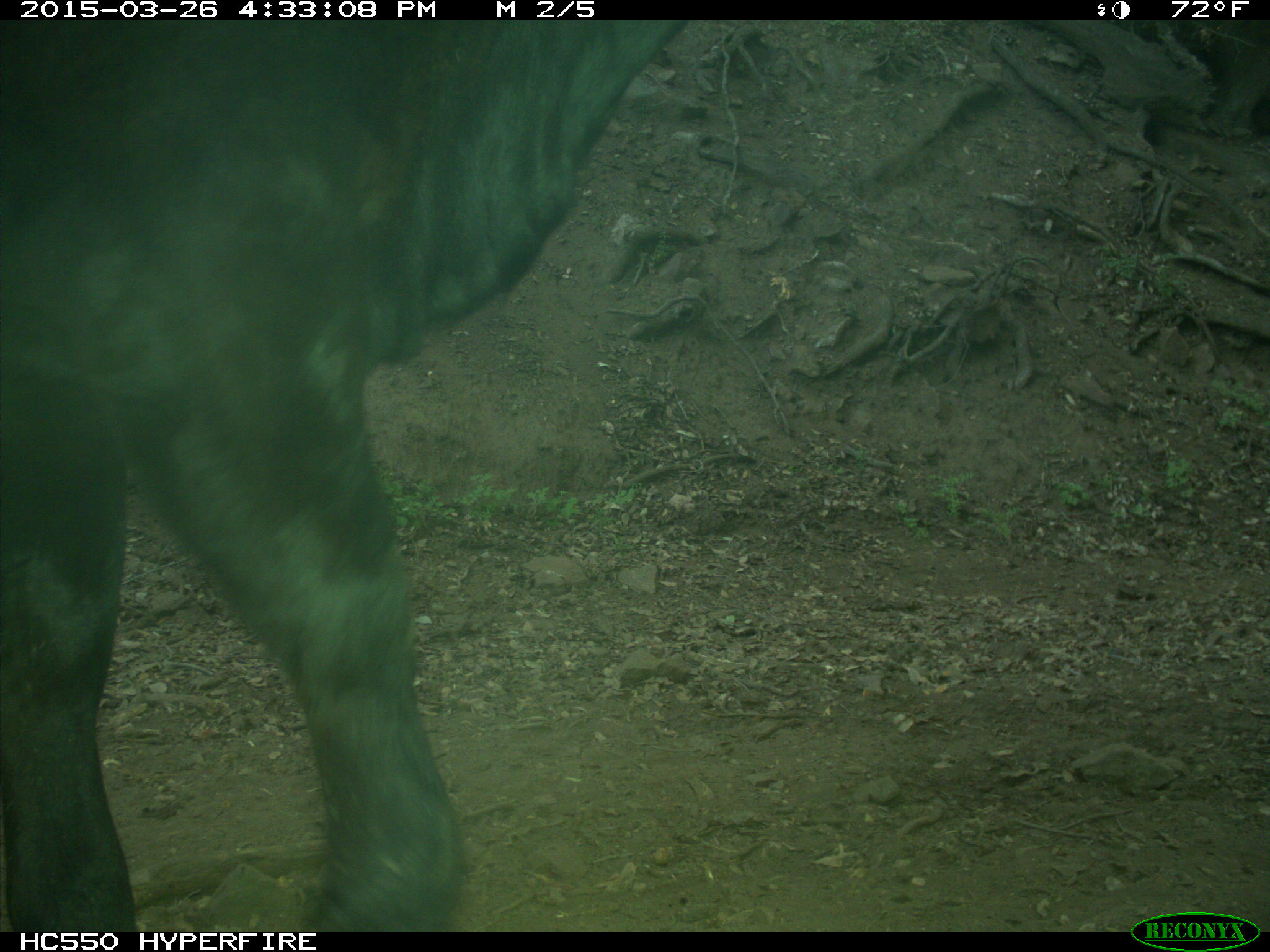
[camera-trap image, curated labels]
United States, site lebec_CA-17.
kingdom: Animalia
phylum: Chordata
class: Mammalia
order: Artiodactyla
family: Bovidae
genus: Bos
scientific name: Bos taurus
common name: domestic cow